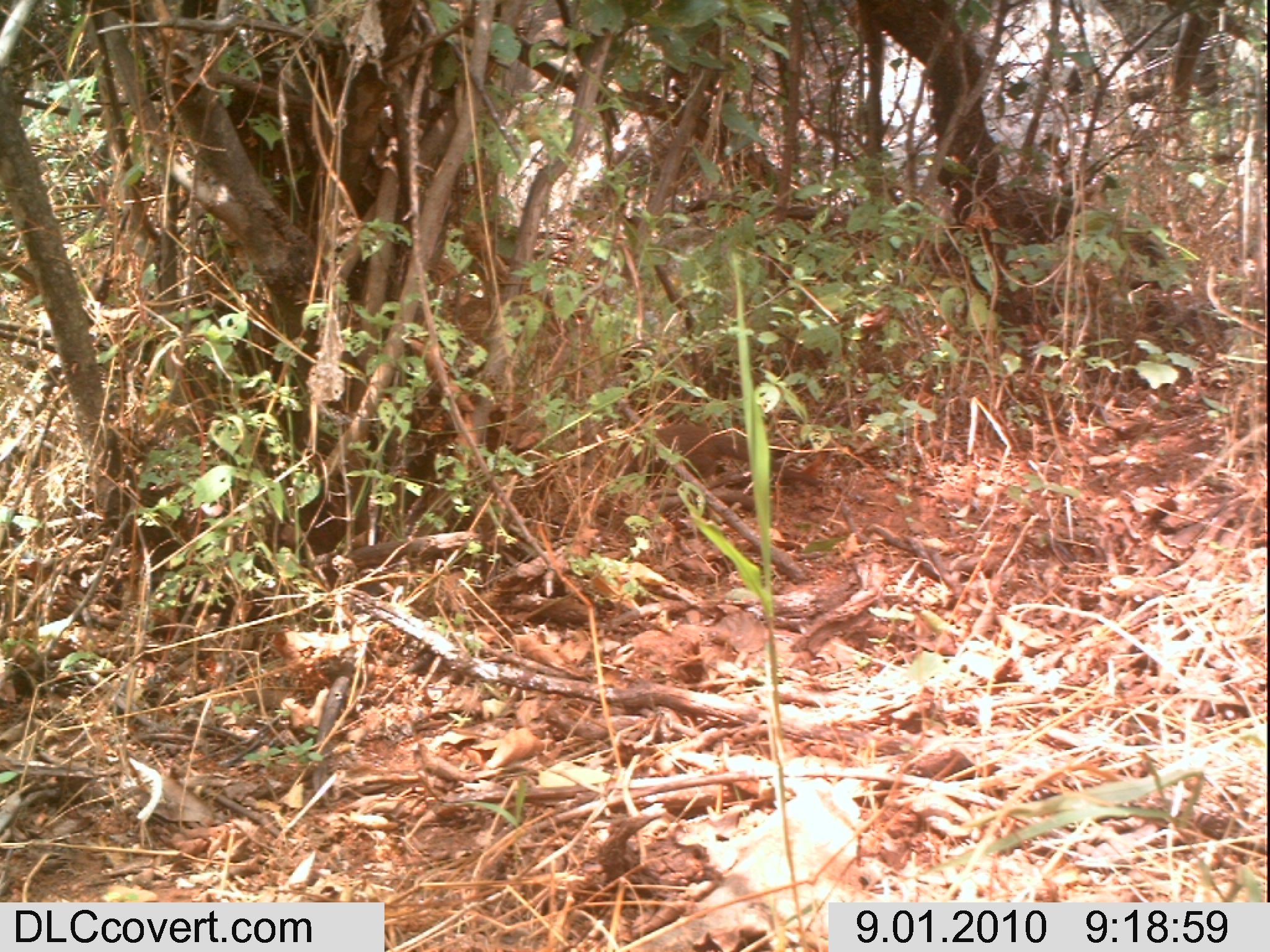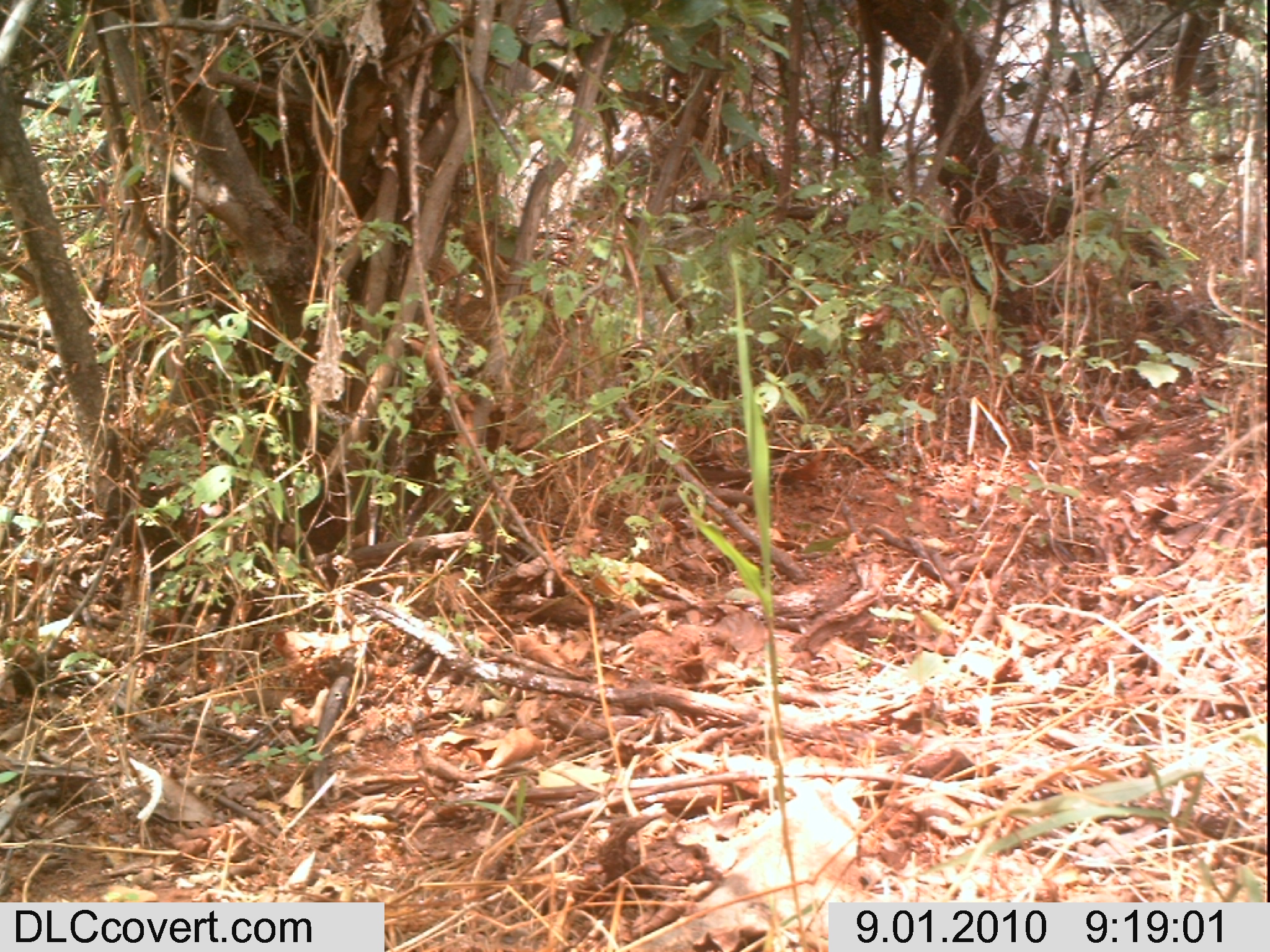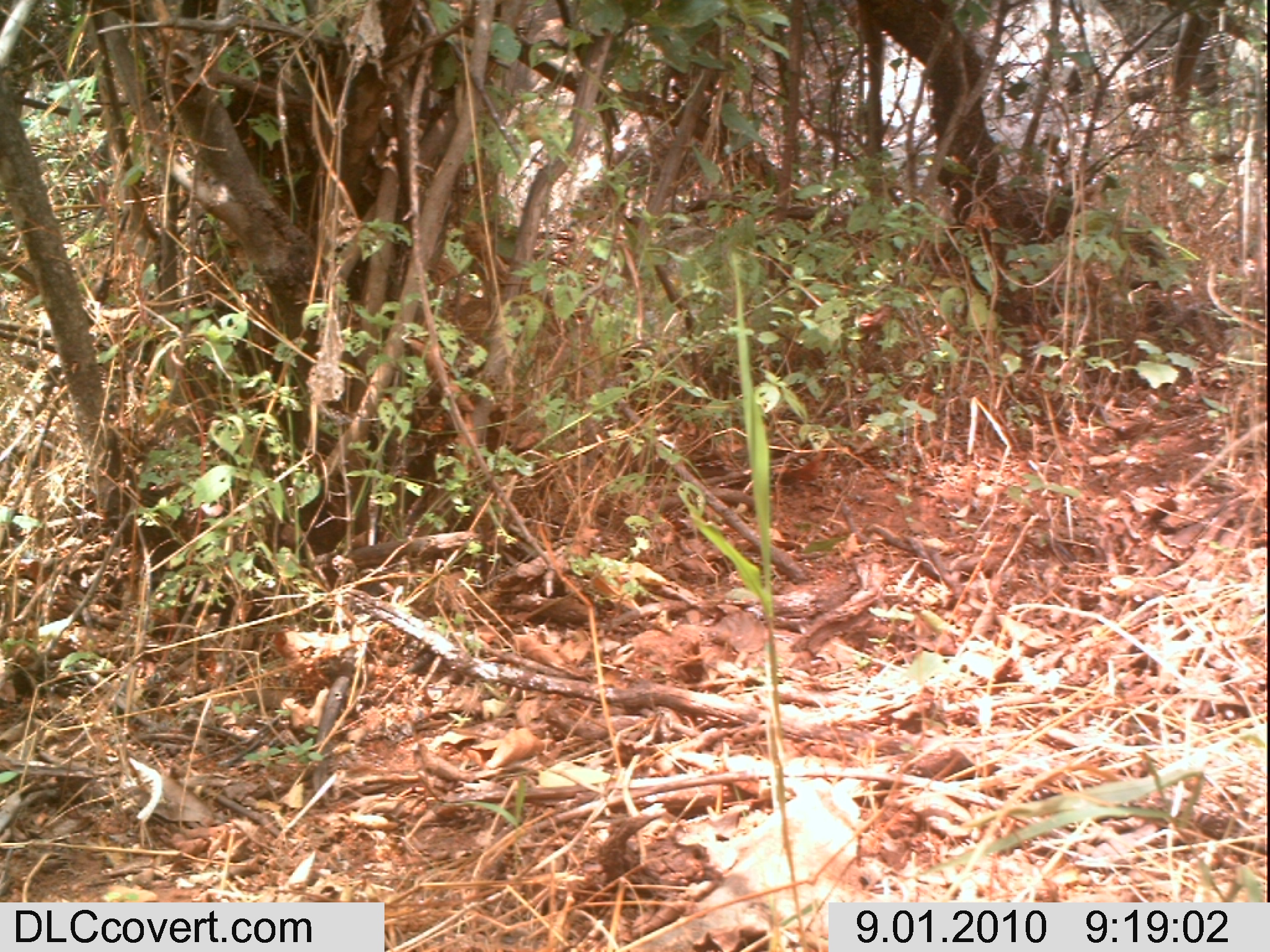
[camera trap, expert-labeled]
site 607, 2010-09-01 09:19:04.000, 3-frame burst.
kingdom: Animalia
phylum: Chordata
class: Mammalia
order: Carnivora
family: Herpestidae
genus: Helogale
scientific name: Helogale parvula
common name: common dwarf mongoose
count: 1